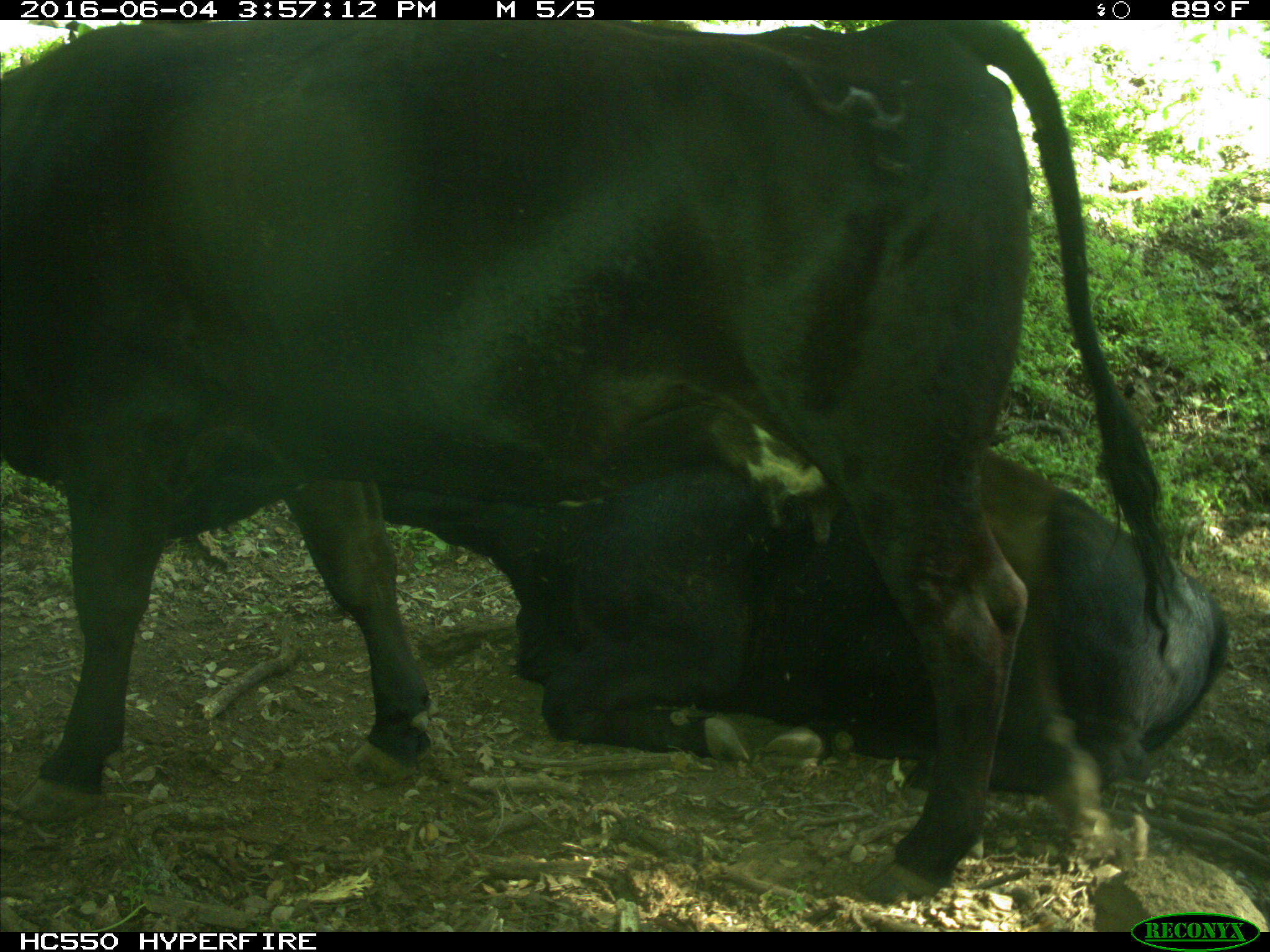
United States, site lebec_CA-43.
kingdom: Animalia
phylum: Chordata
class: Mammalia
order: Artiodactyla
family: Bovidae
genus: Bos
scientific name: Bos taurus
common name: domestic cow